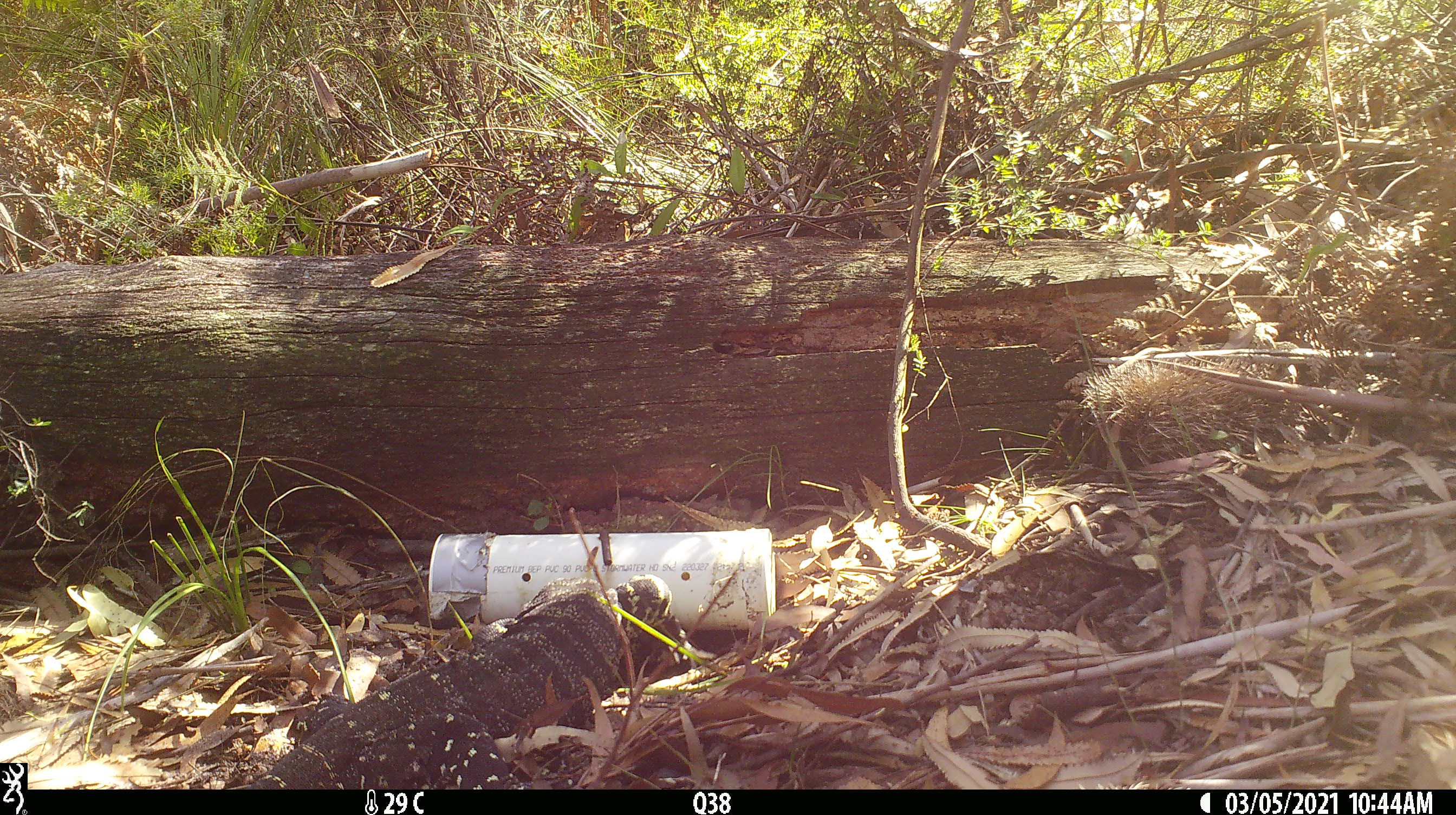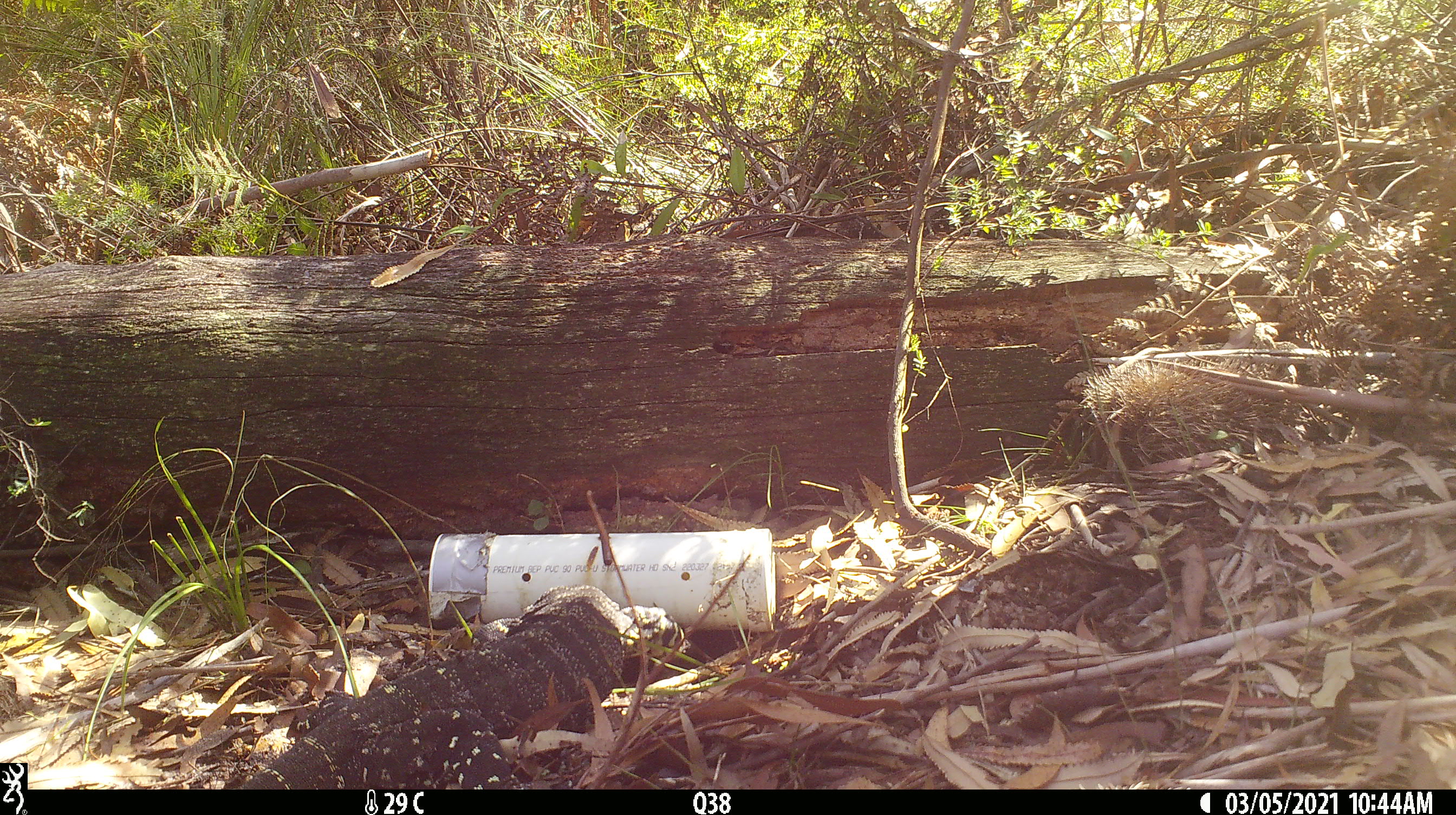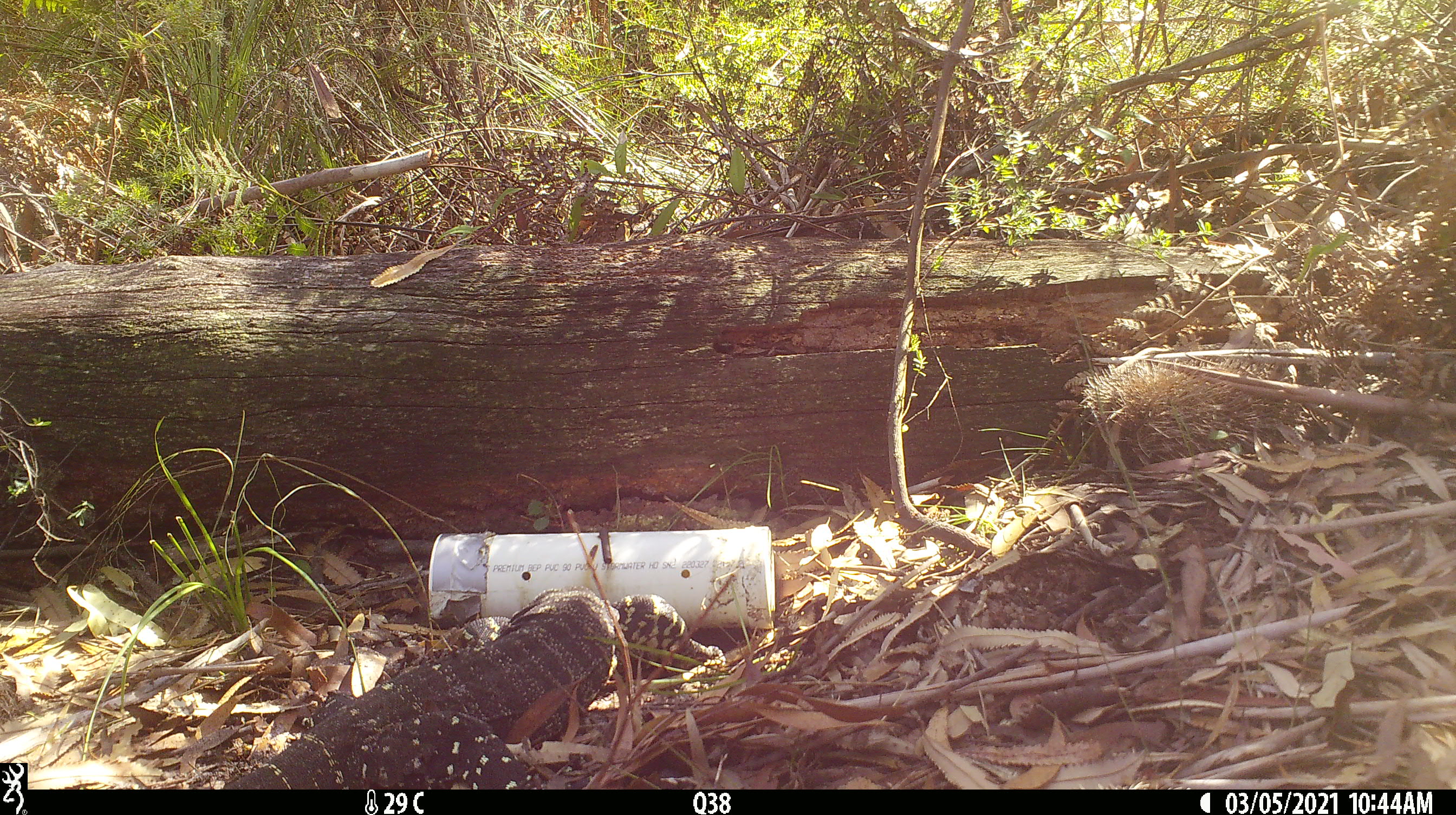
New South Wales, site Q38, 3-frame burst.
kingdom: Animalia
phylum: Chordata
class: Reptilia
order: Squamata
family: Varanidae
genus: Varanus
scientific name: Varanus varius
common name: lace monitor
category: goanna